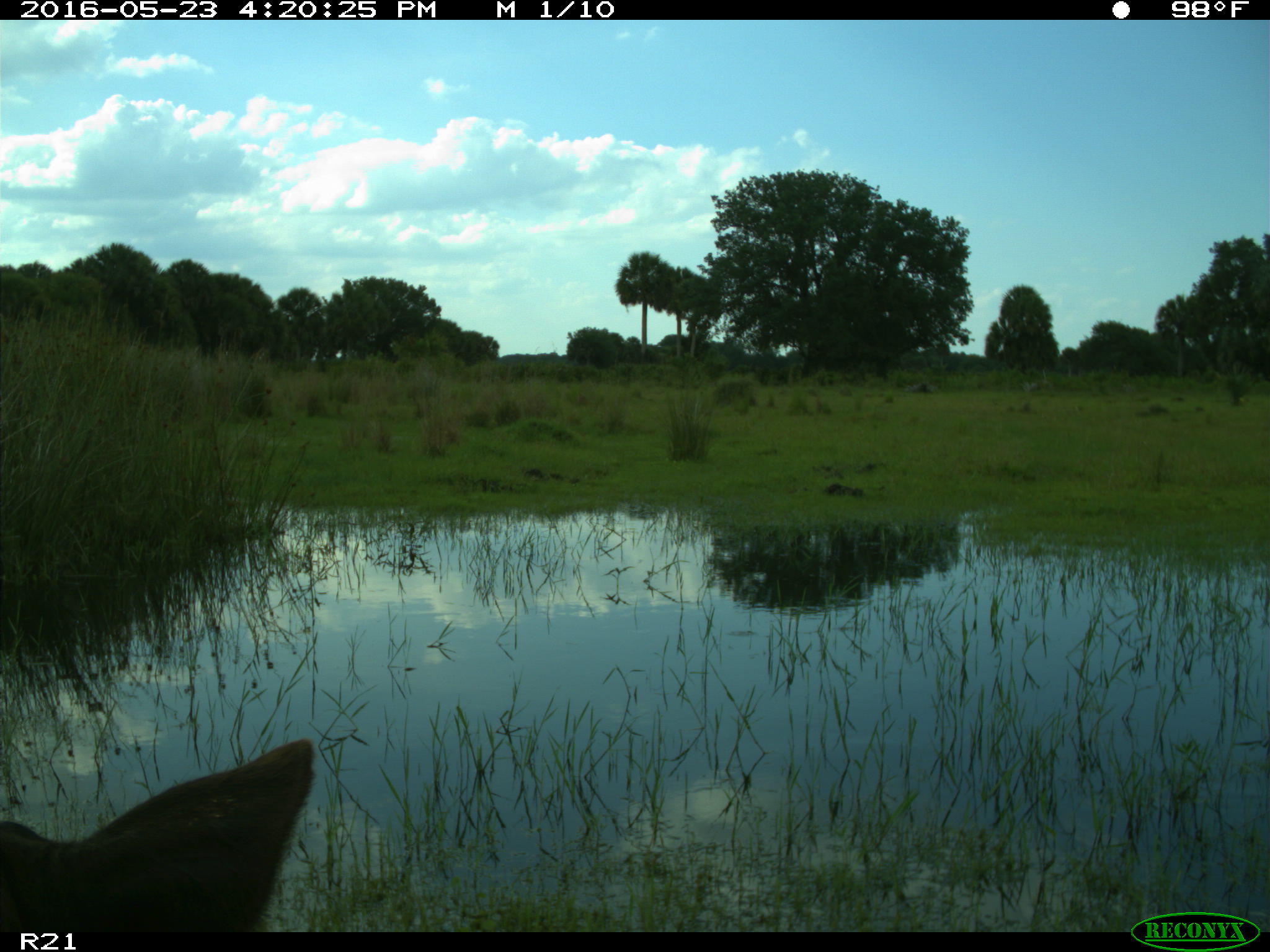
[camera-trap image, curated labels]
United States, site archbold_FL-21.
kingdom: Animalia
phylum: Chordata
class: Mammalia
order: Artiodactyla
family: Bovidae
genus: Bos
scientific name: Bos taurus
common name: domestic cow